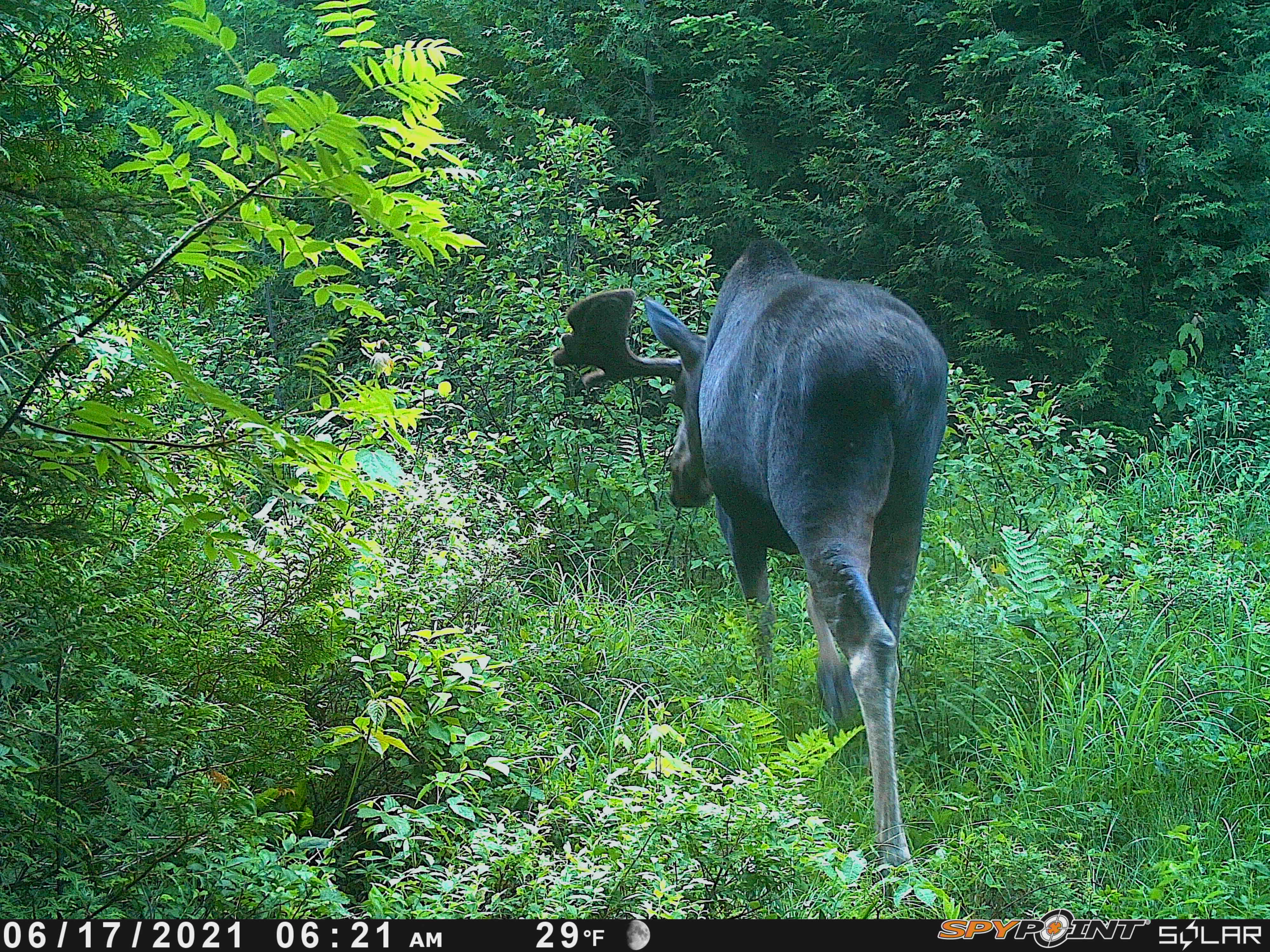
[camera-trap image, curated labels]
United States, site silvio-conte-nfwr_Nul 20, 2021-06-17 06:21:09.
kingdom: Animalia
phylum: Chordata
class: Mammalia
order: Artiodactyla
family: Cervidae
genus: Alces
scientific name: Alces alces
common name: moose